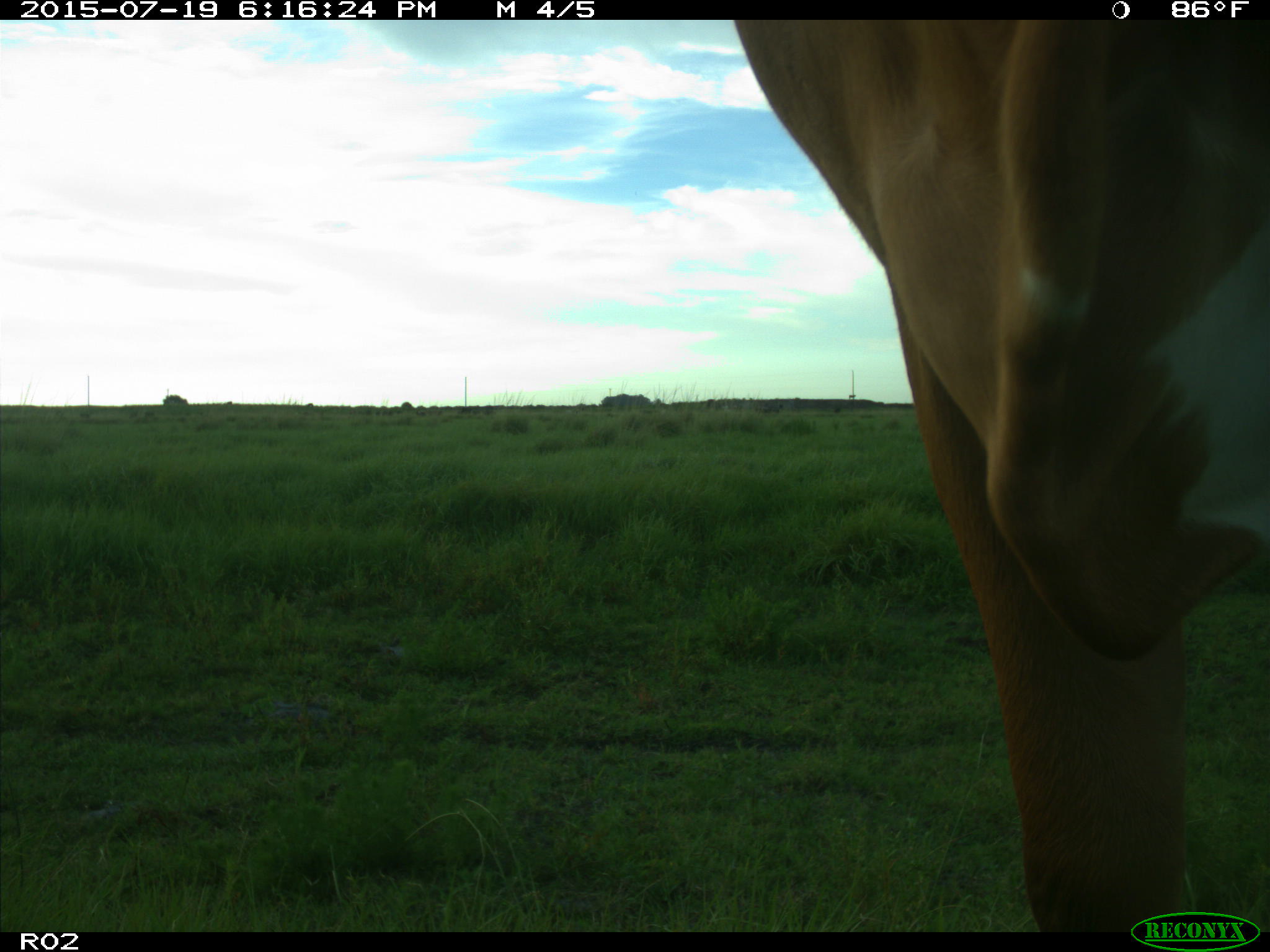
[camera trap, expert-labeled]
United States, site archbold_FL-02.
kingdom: Animalia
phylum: Chordata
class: Mammalia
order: Artiodactyla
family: Bovidae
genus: Bos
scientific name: Bos taurus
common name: domestic cow